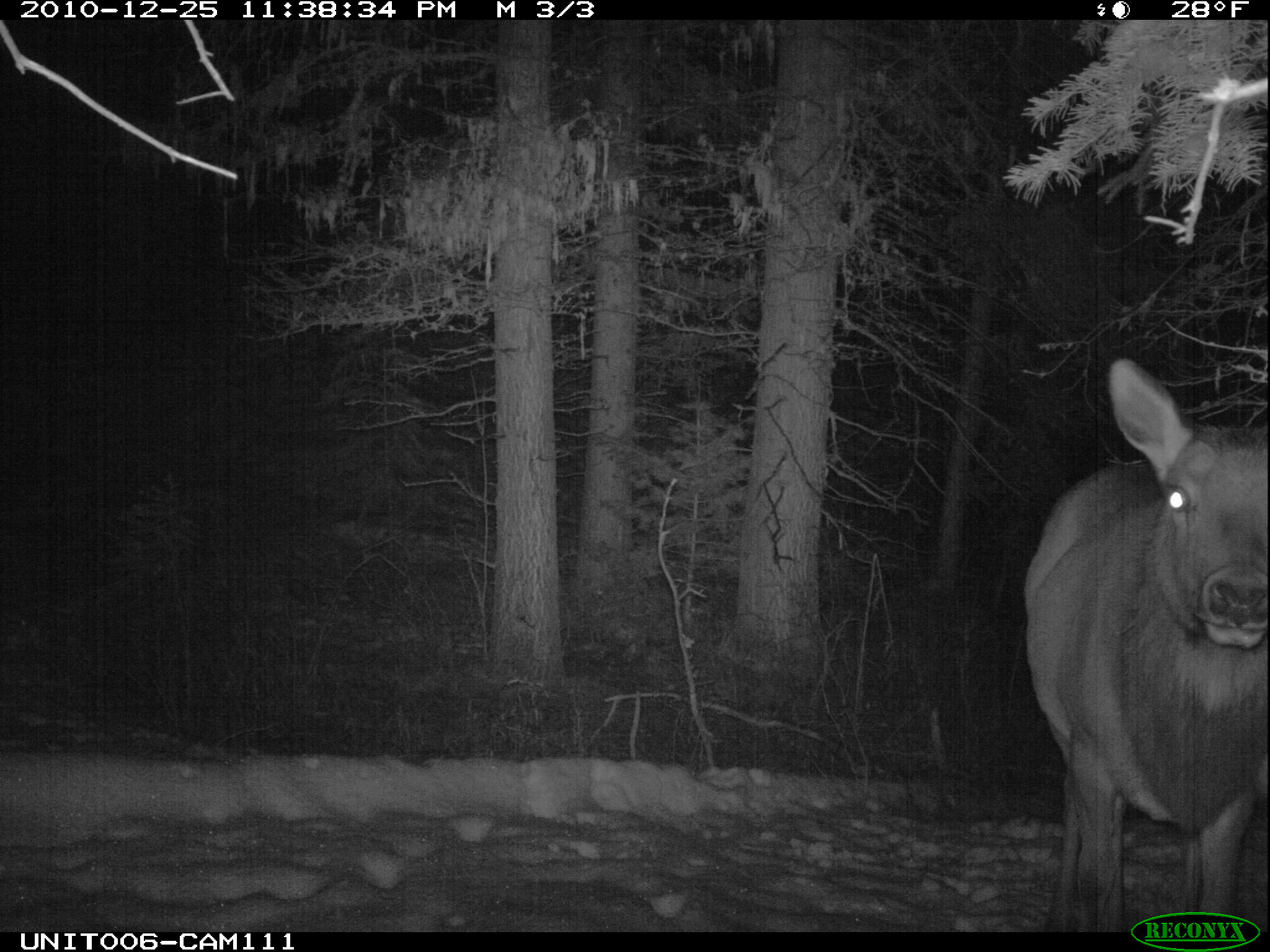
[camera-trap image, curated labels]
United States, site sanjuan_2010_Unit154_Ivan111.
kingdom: Animalia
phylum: Chordata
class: Mammalia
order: Artiodactyla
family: Cervidae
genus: Cervus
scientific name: Cervus elaphus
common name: red deer